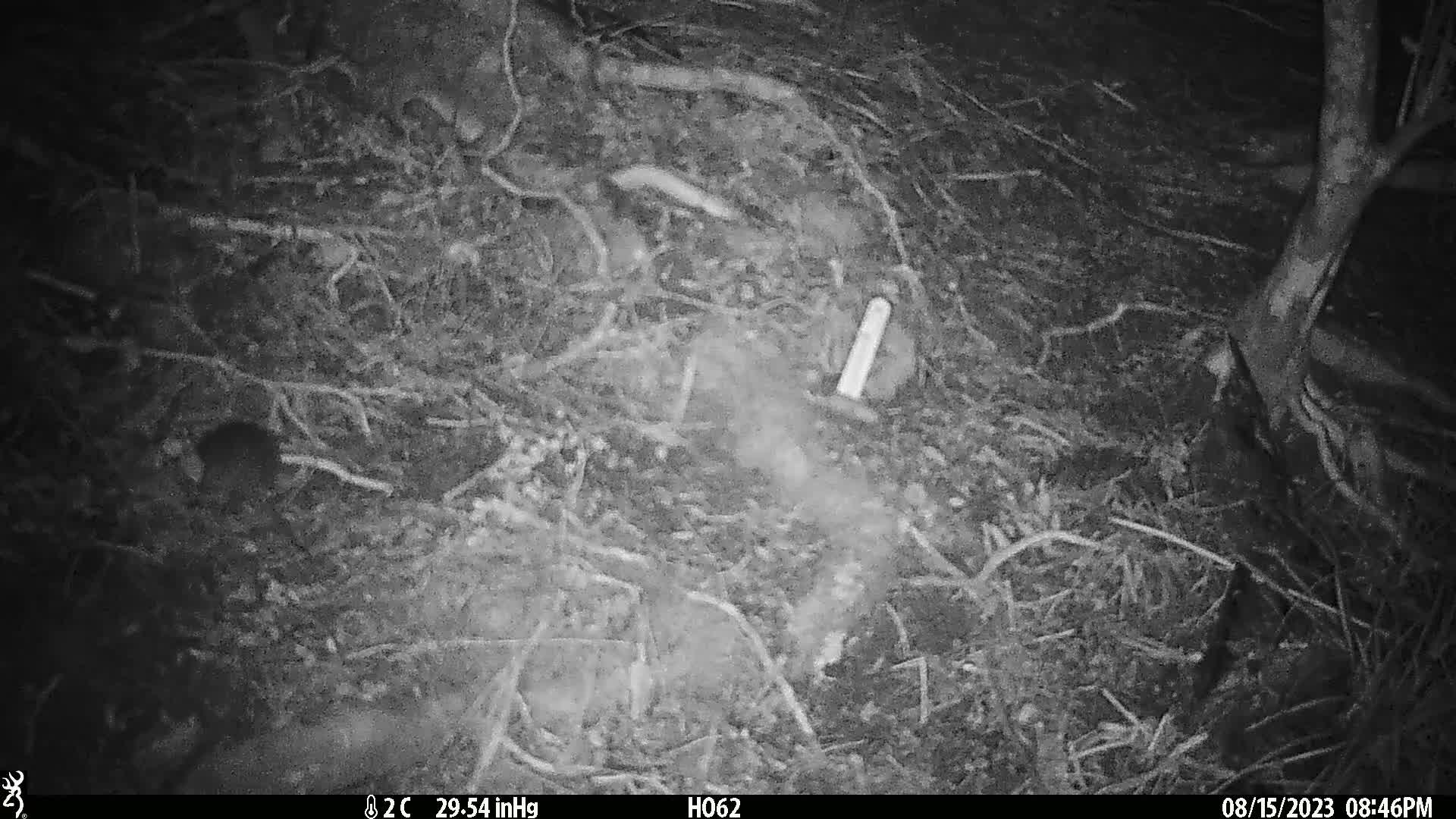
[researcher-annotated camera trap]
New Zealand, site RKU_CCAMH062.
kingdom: Animalia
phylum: Chordata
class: Mammalia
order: Rodentia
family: Muridae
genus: Rattus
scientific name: Rattus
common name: rat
Rat (Rattus).